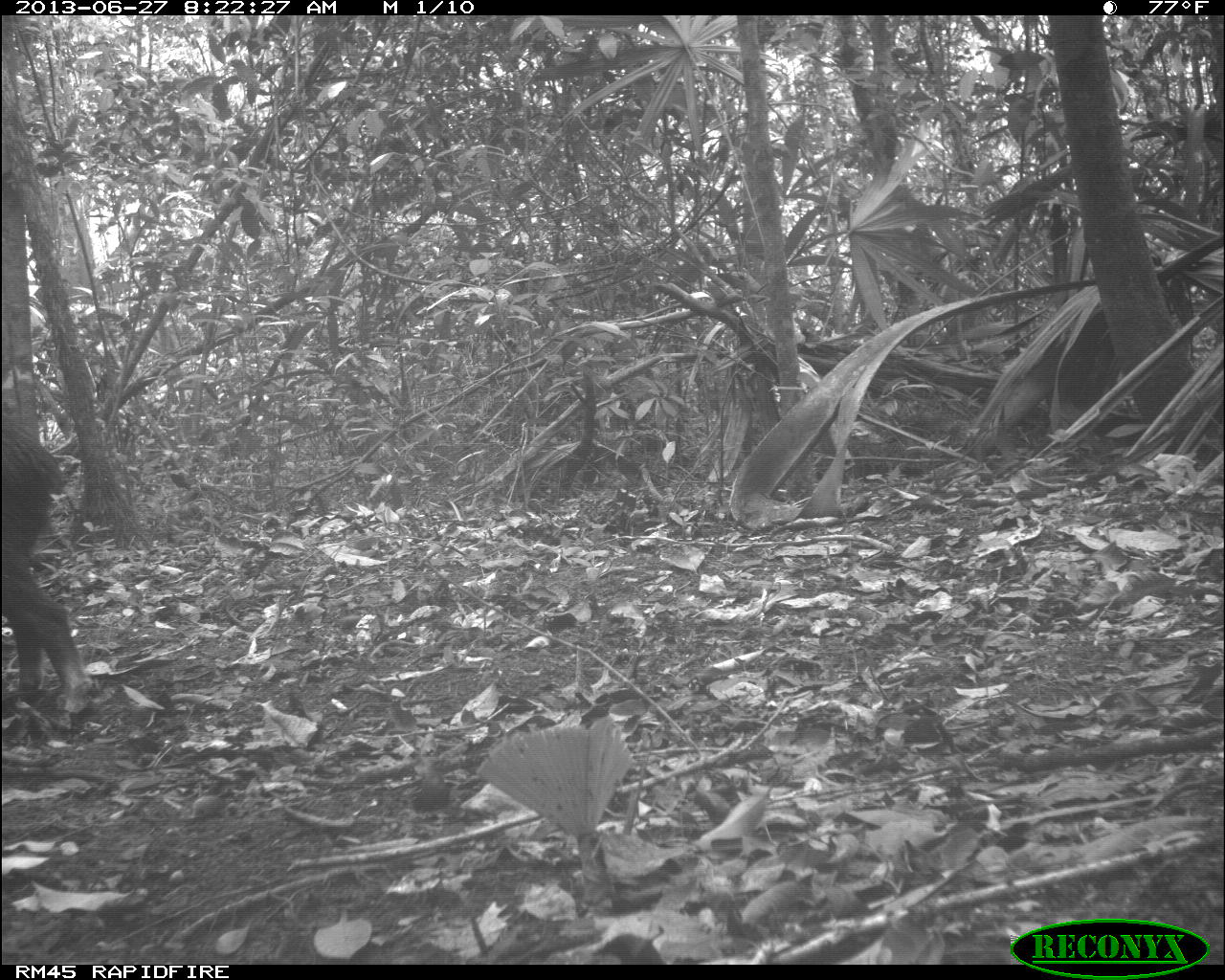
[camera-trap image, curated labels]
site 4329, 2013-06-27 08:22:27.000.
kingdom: Animalia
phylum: Chordata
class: Mammalia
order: Artiodactyla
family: Tayassuidae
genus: Tayassu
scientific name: Tayassu pecari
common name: white-lipped peccary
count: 1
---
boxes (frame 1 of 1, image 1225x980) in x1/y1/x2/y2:
tayassu pecari: 0/413/93/724